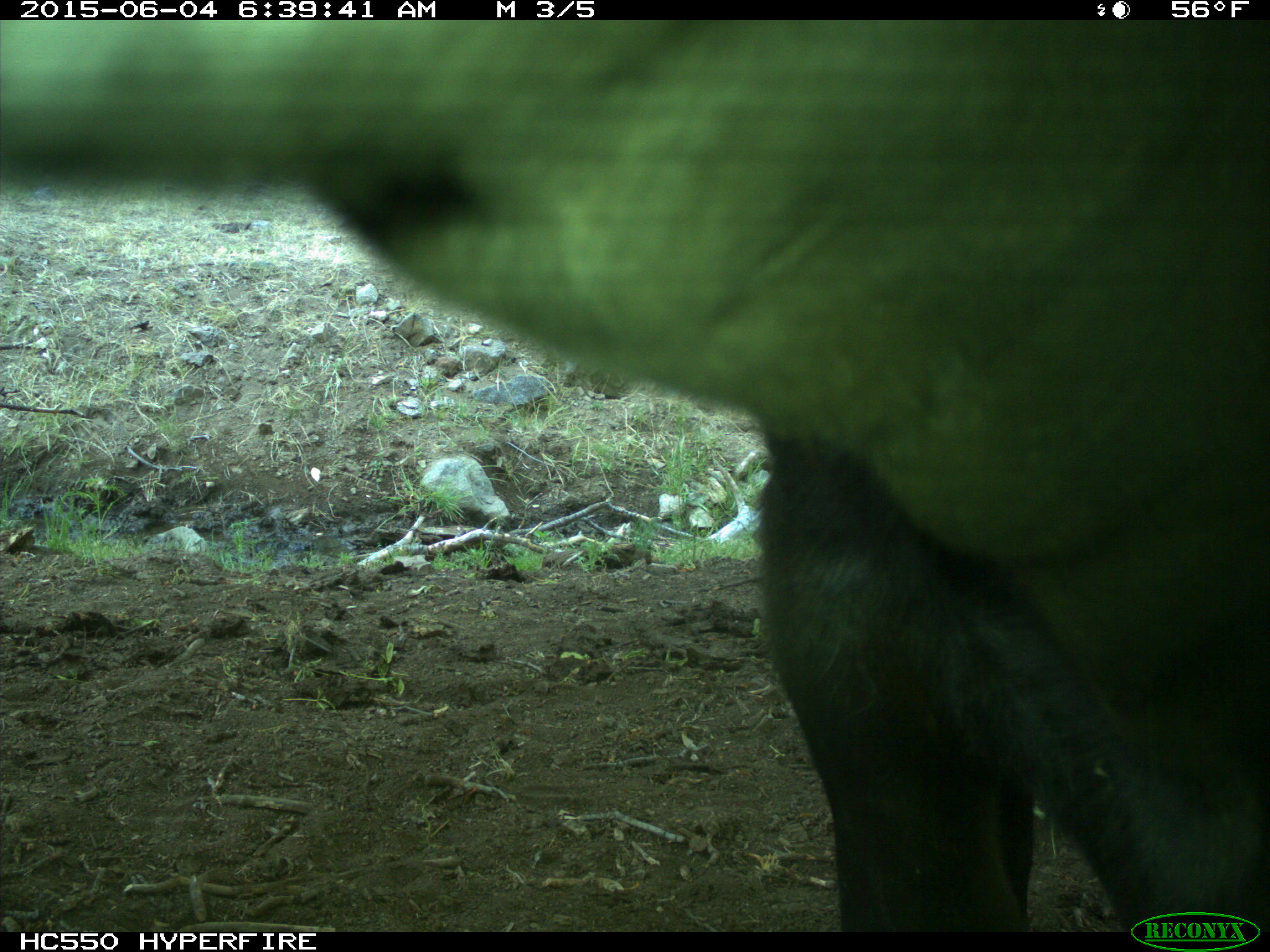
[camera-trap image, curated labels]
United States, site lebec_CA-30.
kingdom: Animalia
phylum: Chordata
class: Mammalia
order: Artiodactyla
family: Bovidae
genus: Bos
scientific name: Bos taurus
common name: domestic cow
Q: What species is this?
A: Bos taurus (domestic cow).